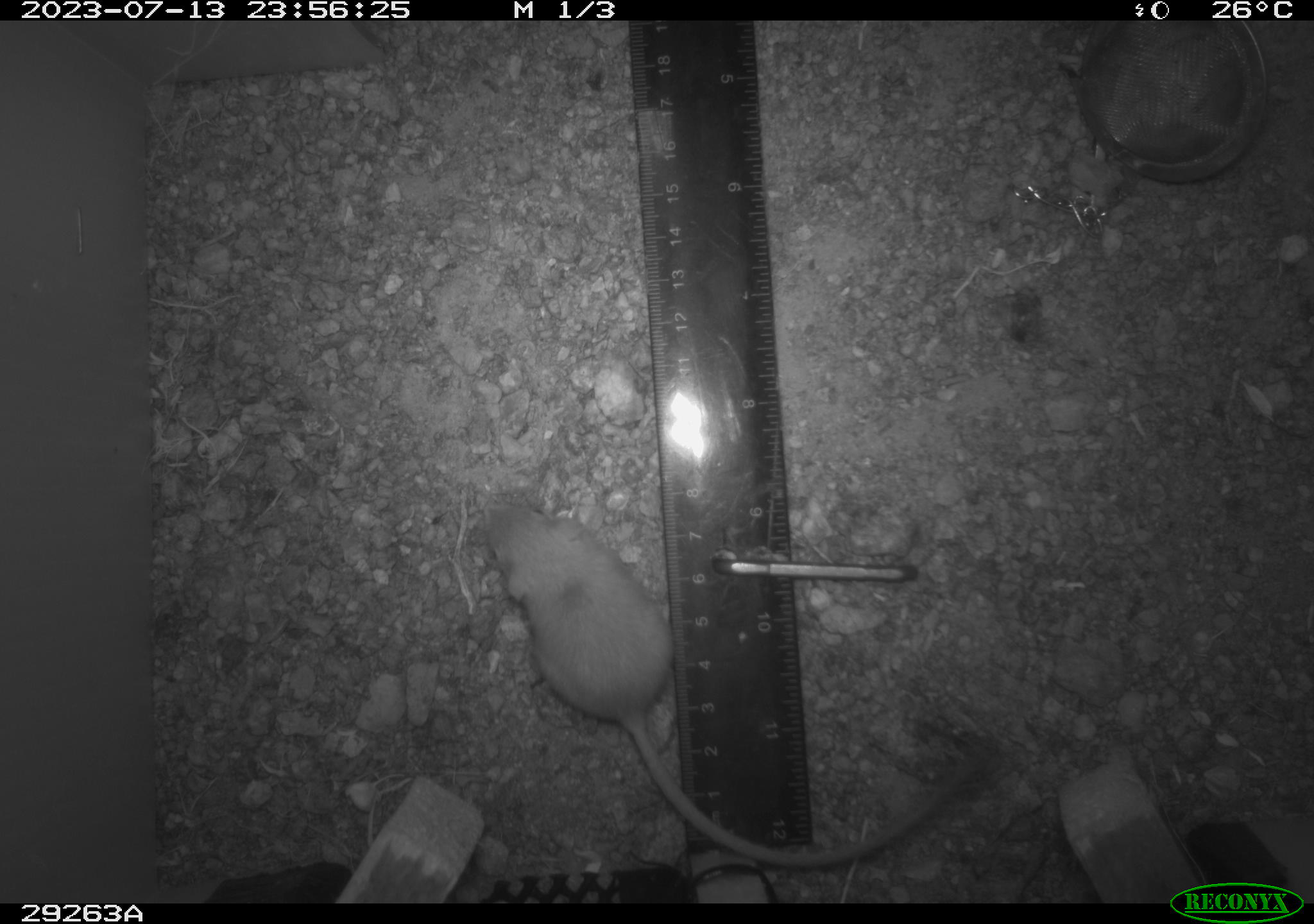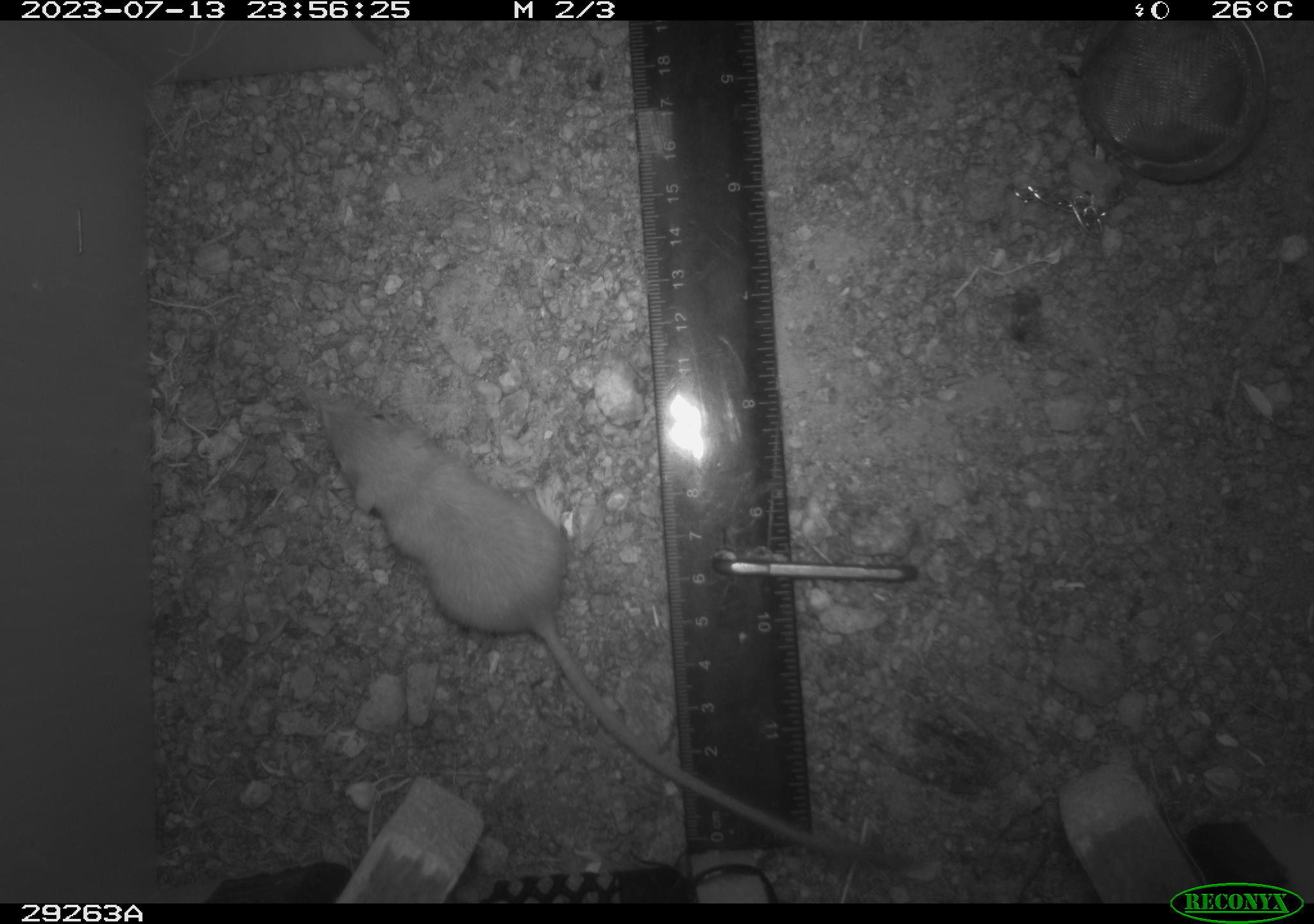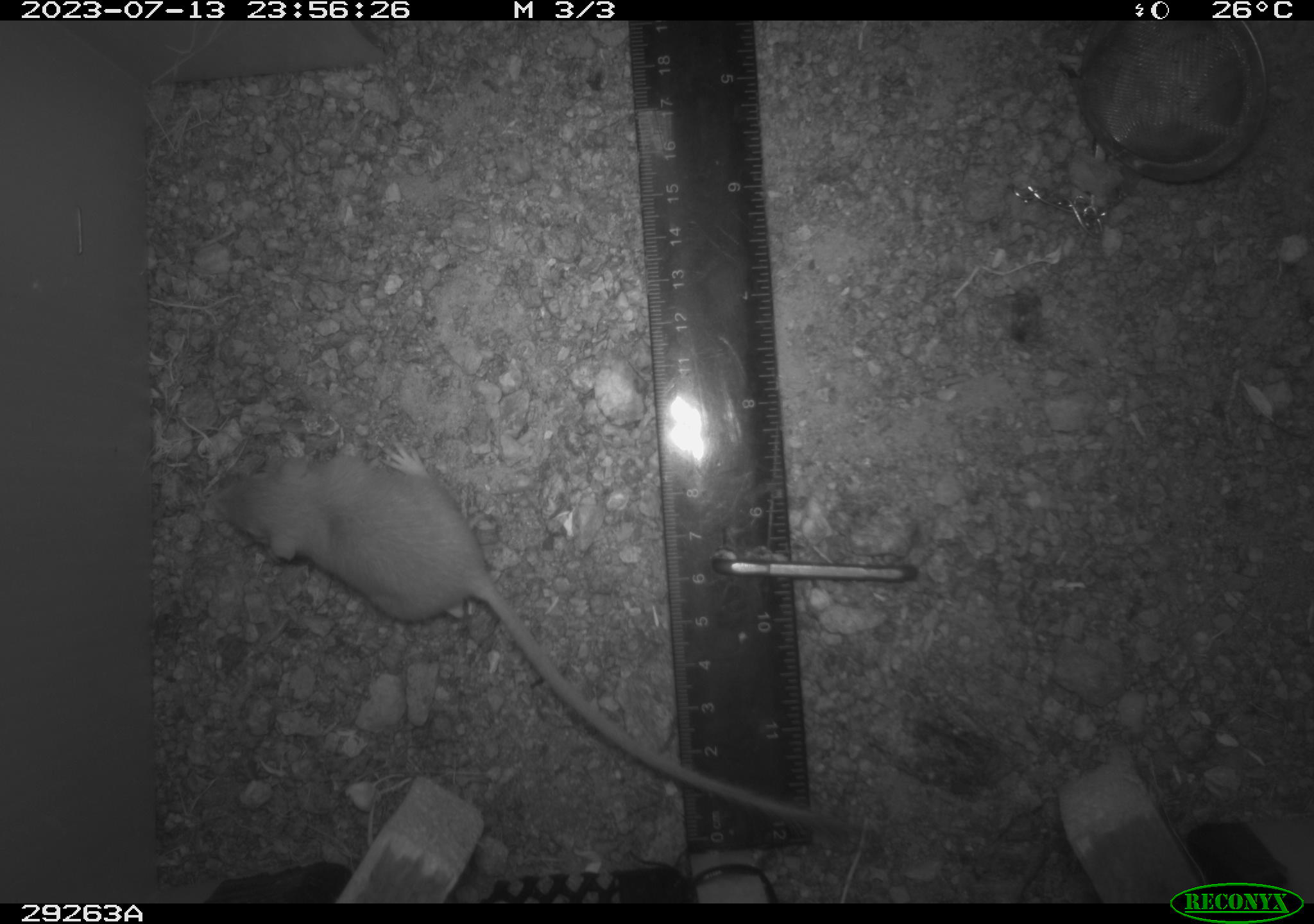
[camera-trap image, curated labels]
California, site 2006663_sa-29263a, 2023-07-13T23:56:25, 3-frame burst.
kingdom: Animalia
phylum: Chordata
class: Mammalia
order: Rodentia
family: Heteromyidae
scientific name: Heteromyidae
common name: kangaroo rats and pocket mice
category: heteromyidae family